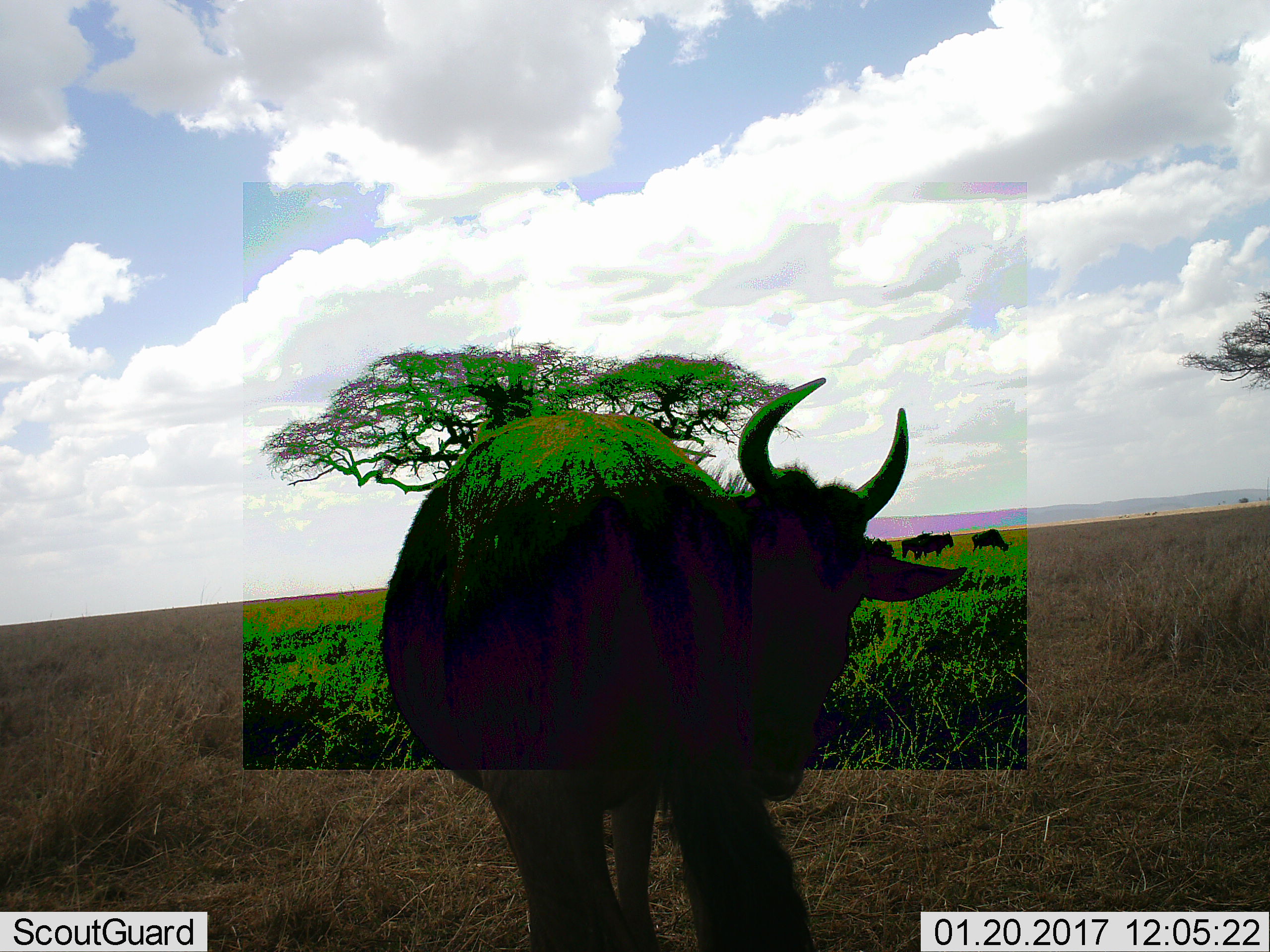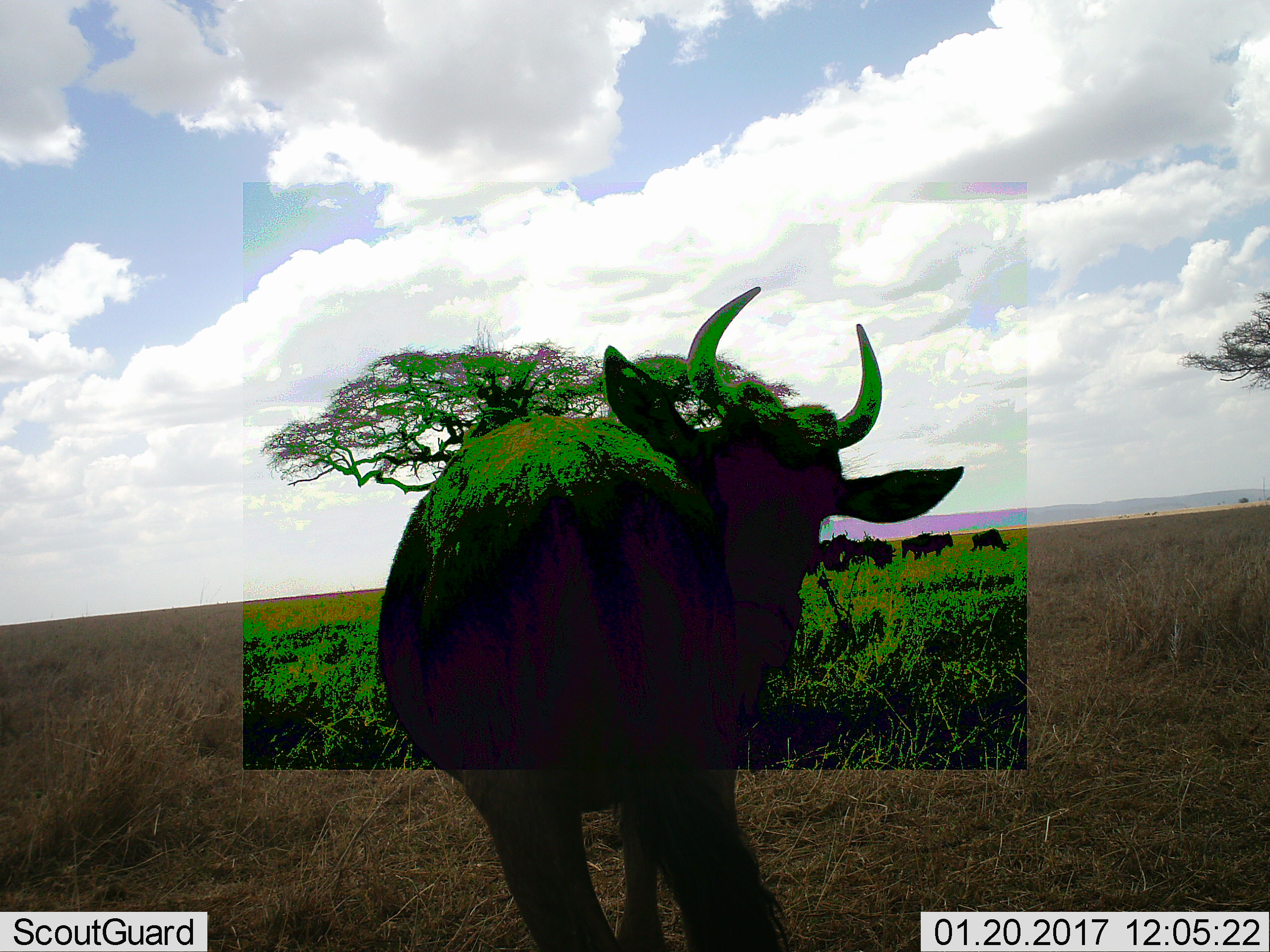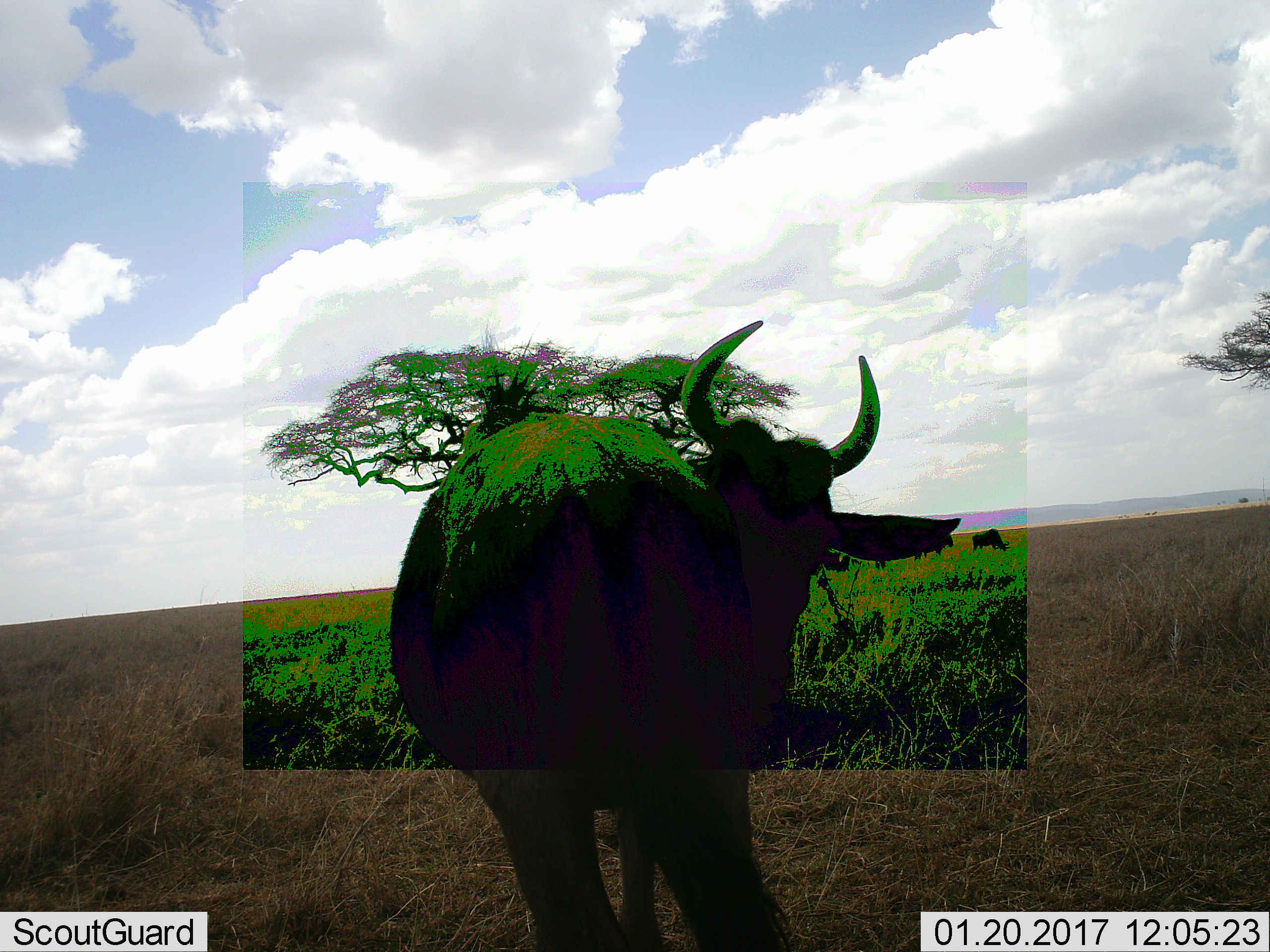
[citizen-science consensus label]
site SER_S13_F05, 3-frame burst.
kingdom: Animalia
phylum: Chordata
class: Mammalia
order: Artiodactyla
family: Bovidae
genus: Connochaetes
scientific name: Connochaetes taurinus taurinus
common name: blue wildebeest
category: wildebeestblue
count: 1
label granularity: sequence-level